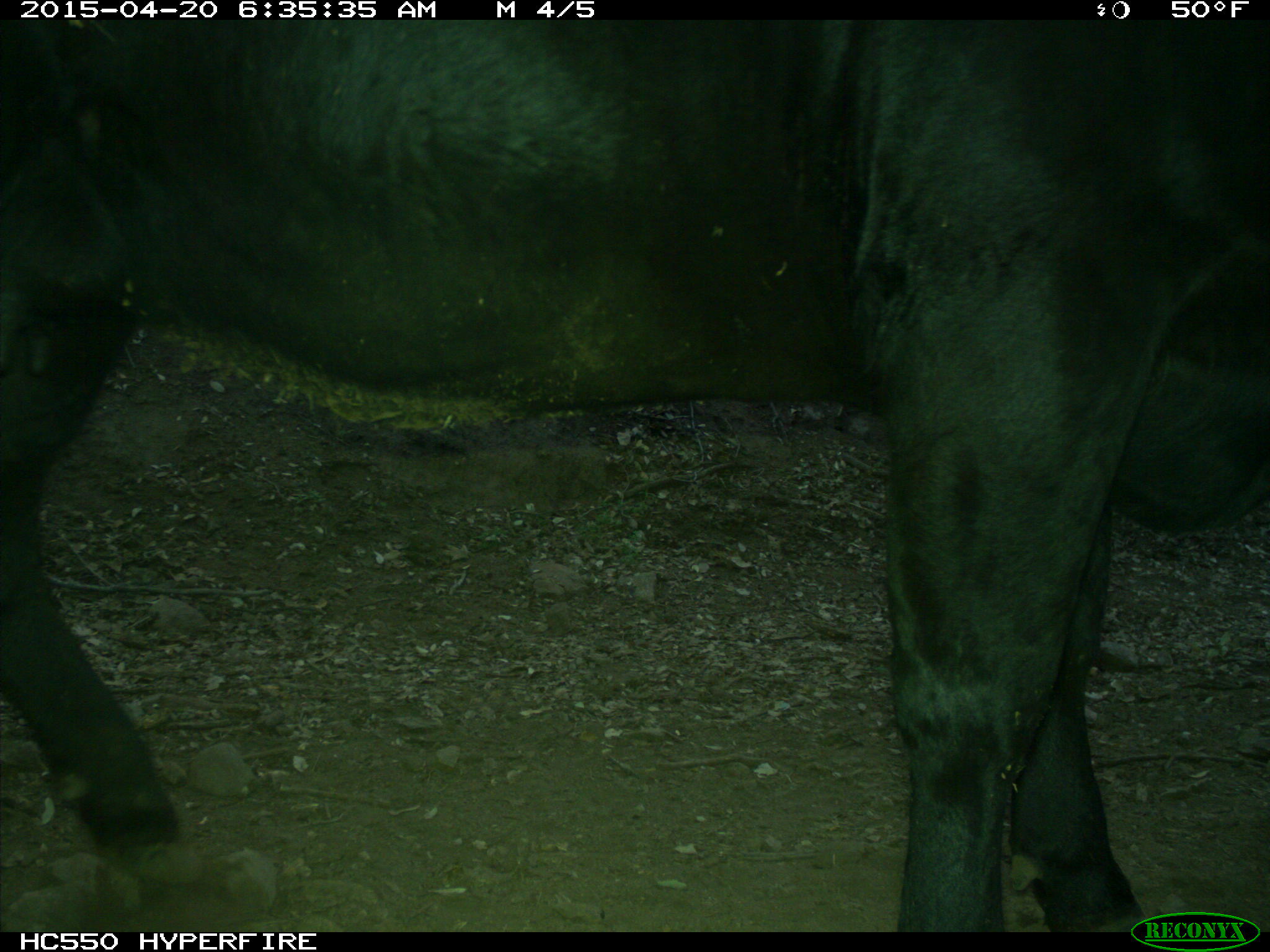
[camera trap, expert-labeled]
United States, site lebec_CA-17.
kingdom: Animalia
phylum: Chordata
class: Mammalia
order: Artiodactyla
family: Bovidae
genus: Bos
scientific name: Bos taurus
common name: domestic cow